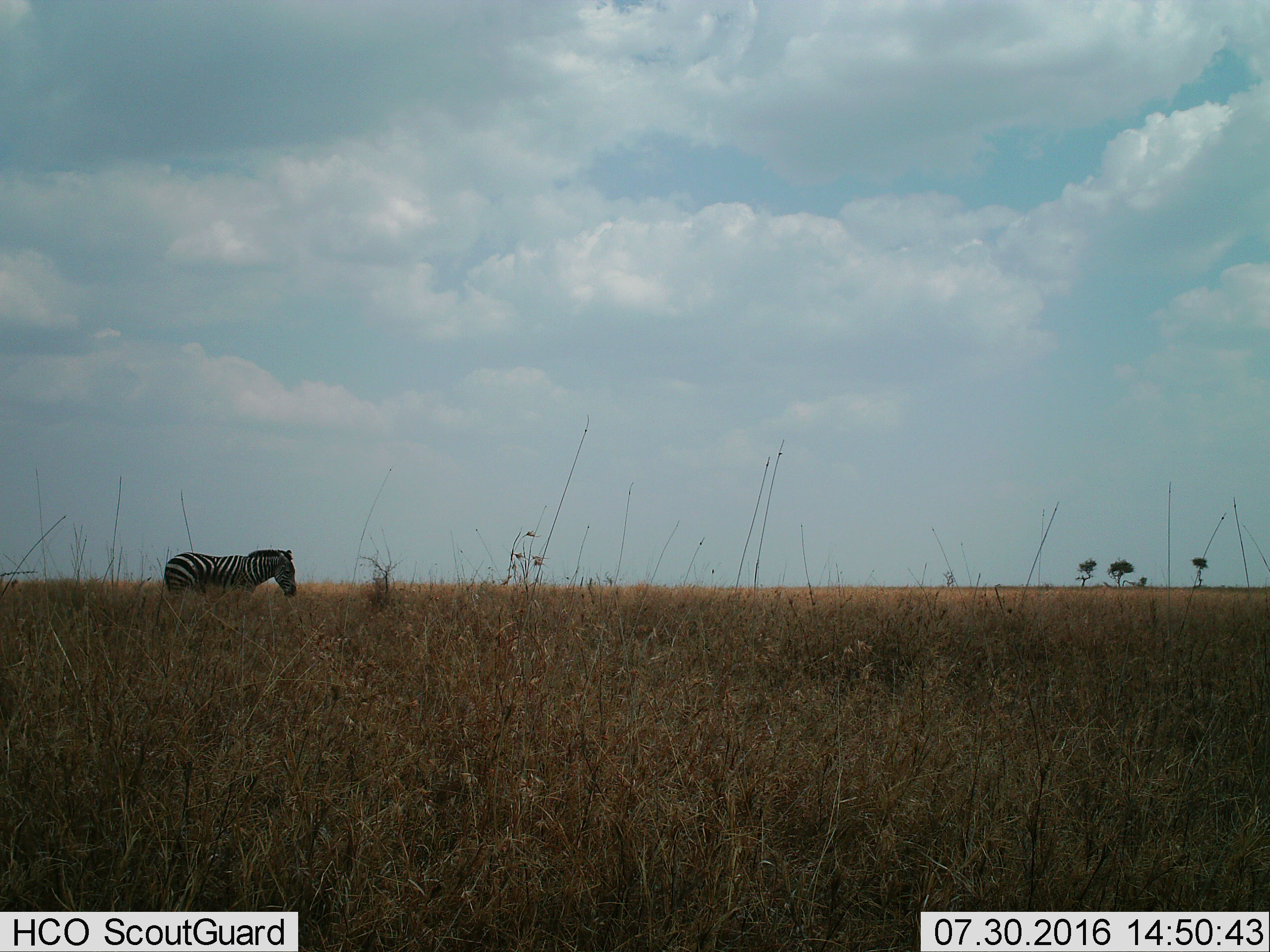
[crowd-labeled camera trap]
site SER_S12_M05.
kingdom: Animalia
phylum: Chordata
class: Mammalia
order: Perissodactyla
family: Equidae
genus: Equus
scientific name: Equus quagga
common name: plains zebra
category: zebraplains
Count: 1.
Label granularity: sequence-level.